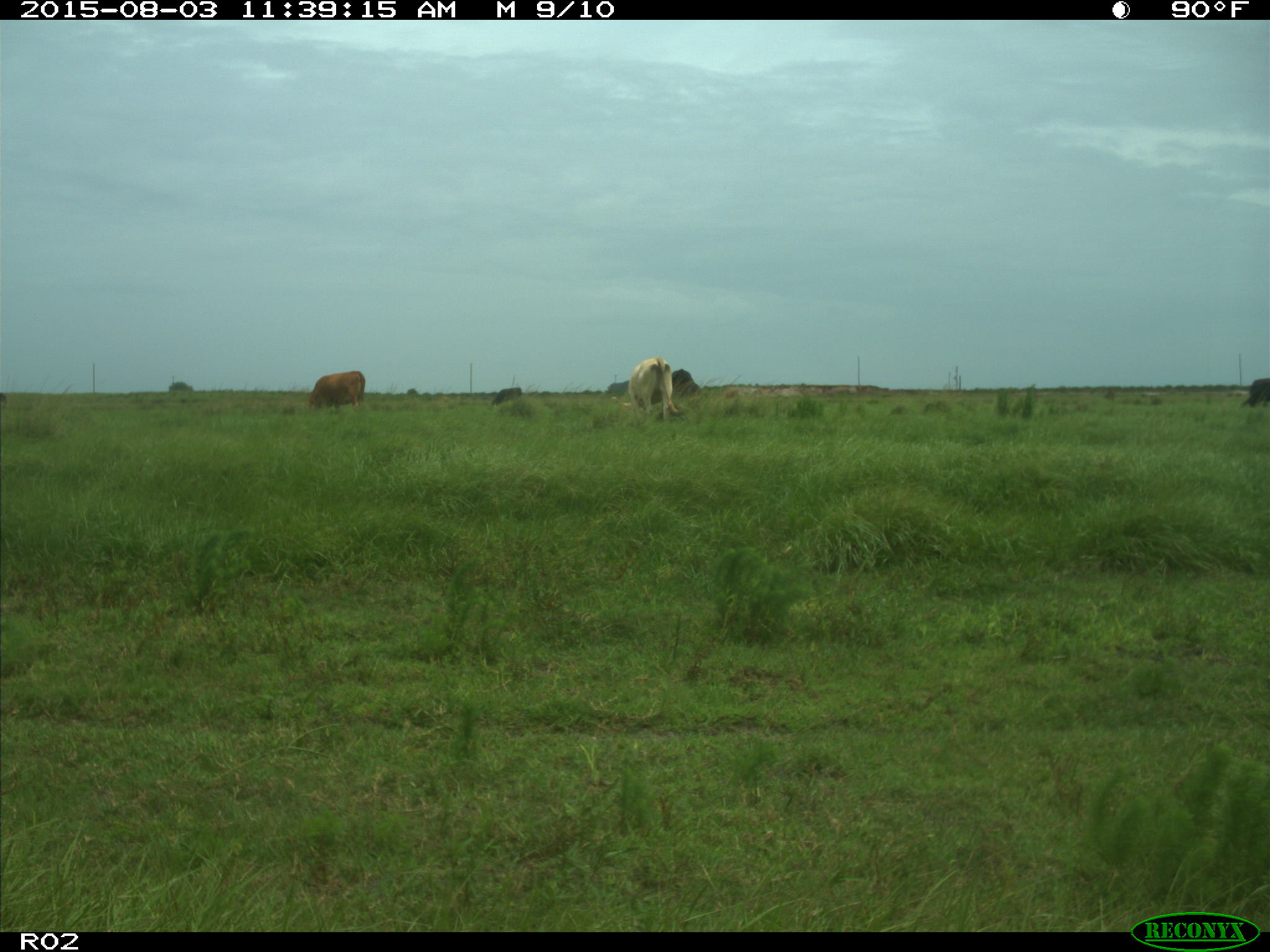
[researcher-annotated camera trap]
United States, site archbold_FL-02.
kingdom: Animalia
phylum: Chordata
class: Mammalia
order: Artiodactyla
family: Bovidae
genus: Bos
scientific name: Bos taurus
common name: domestic cow